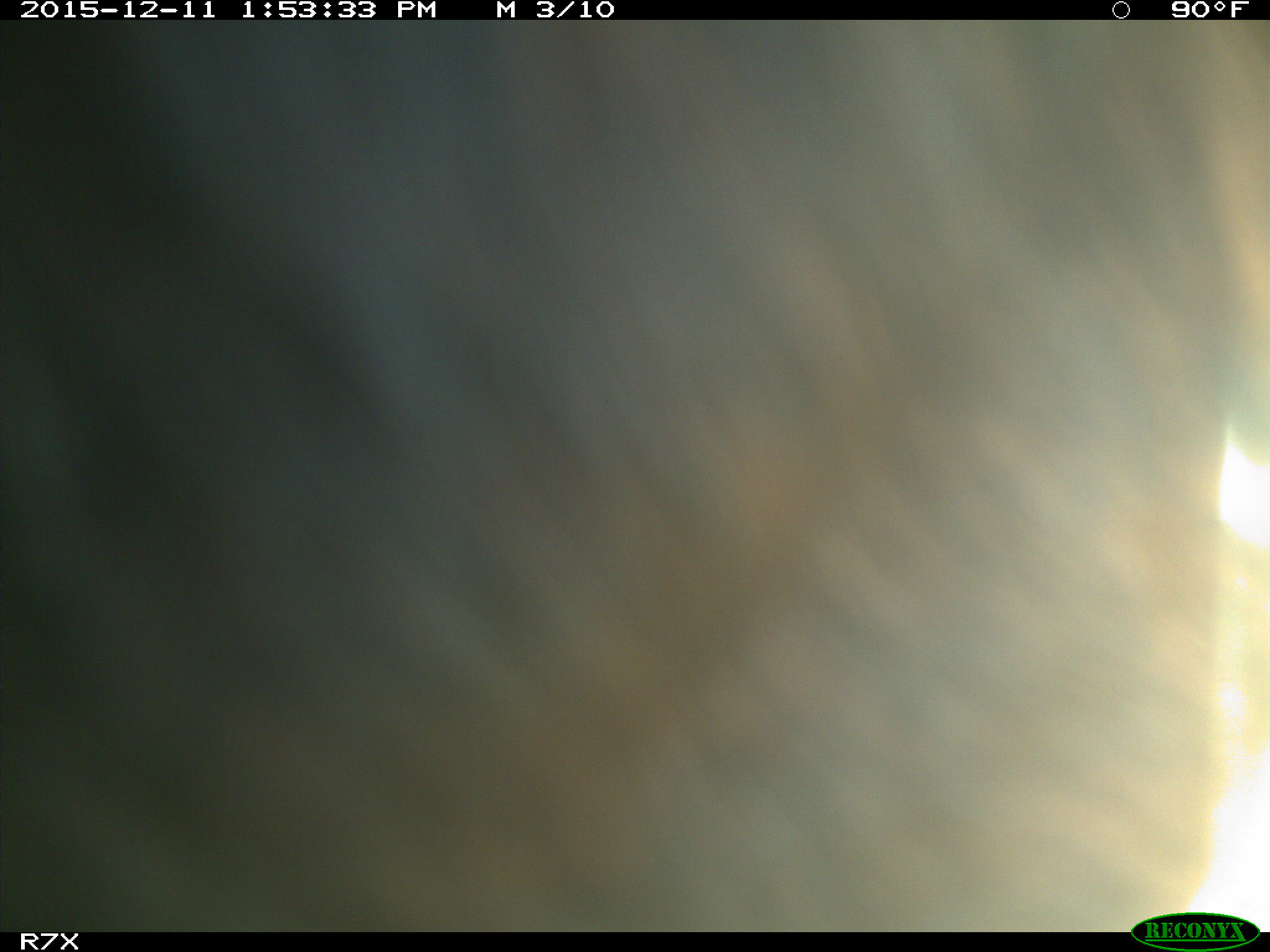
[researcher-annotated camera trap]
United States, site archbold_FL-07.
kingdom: Animalia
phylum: Chordata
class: Mammalia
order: Artiodactyla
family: Bovidae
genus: Bos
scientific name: Bos taurus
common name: domestic cow